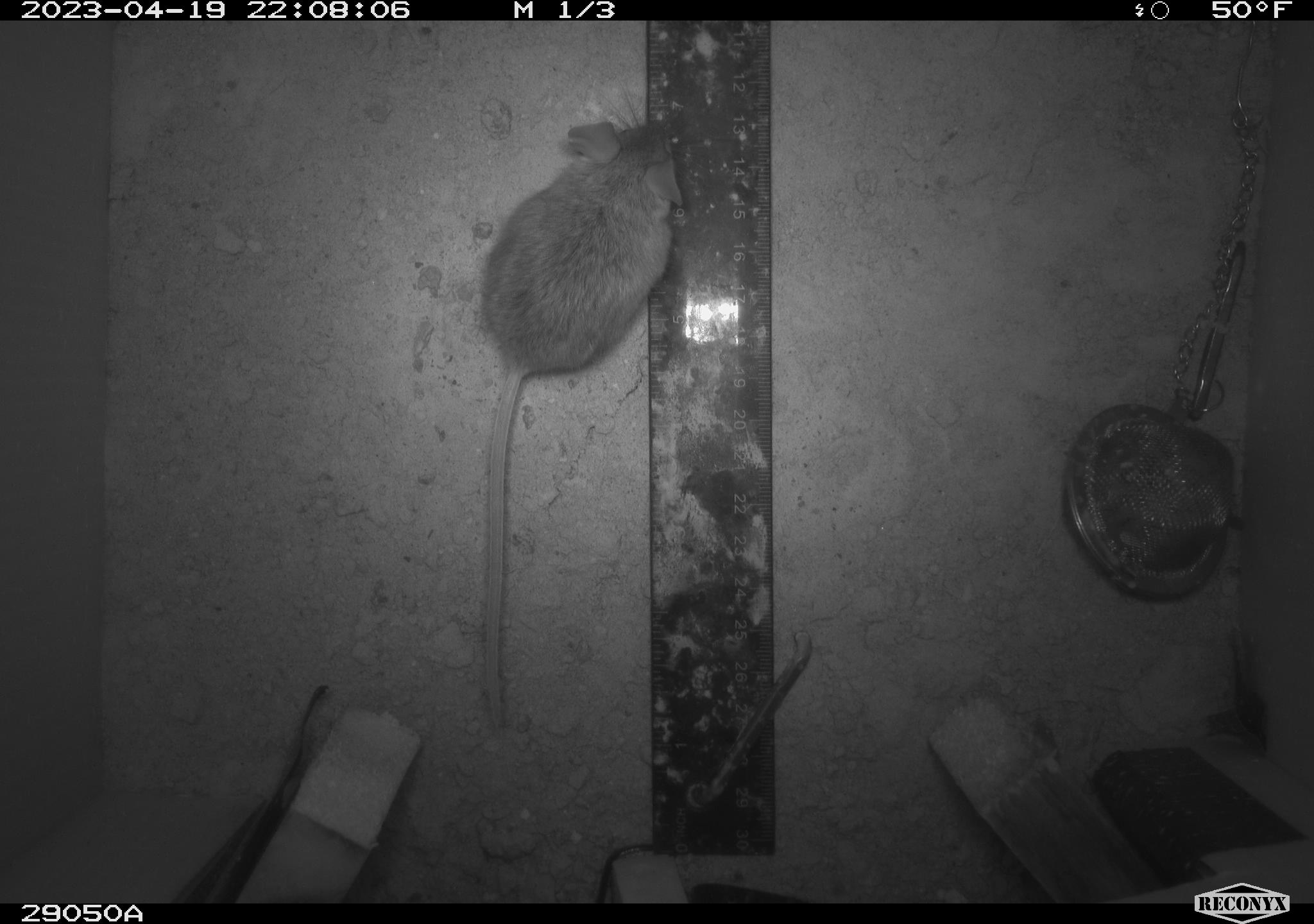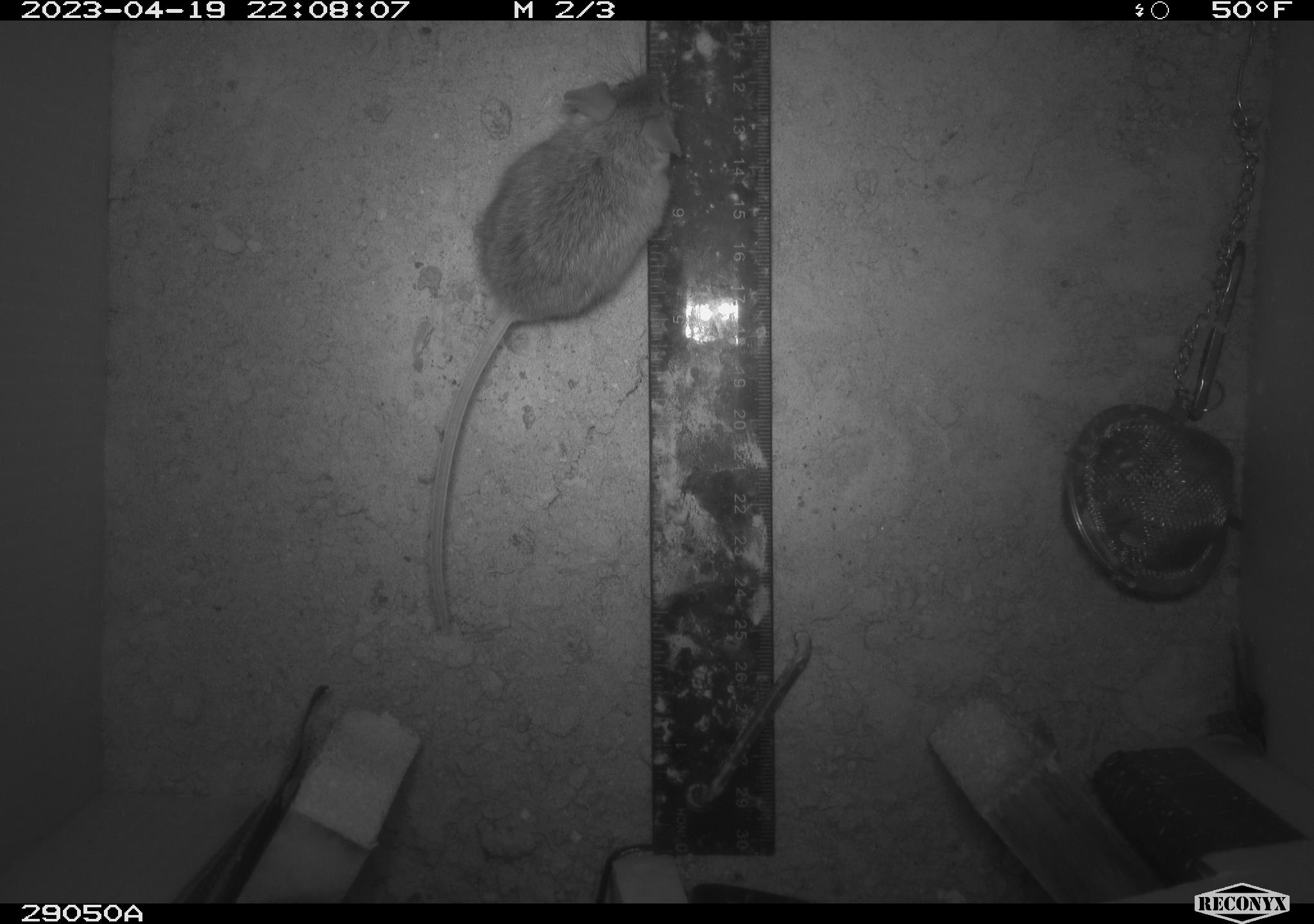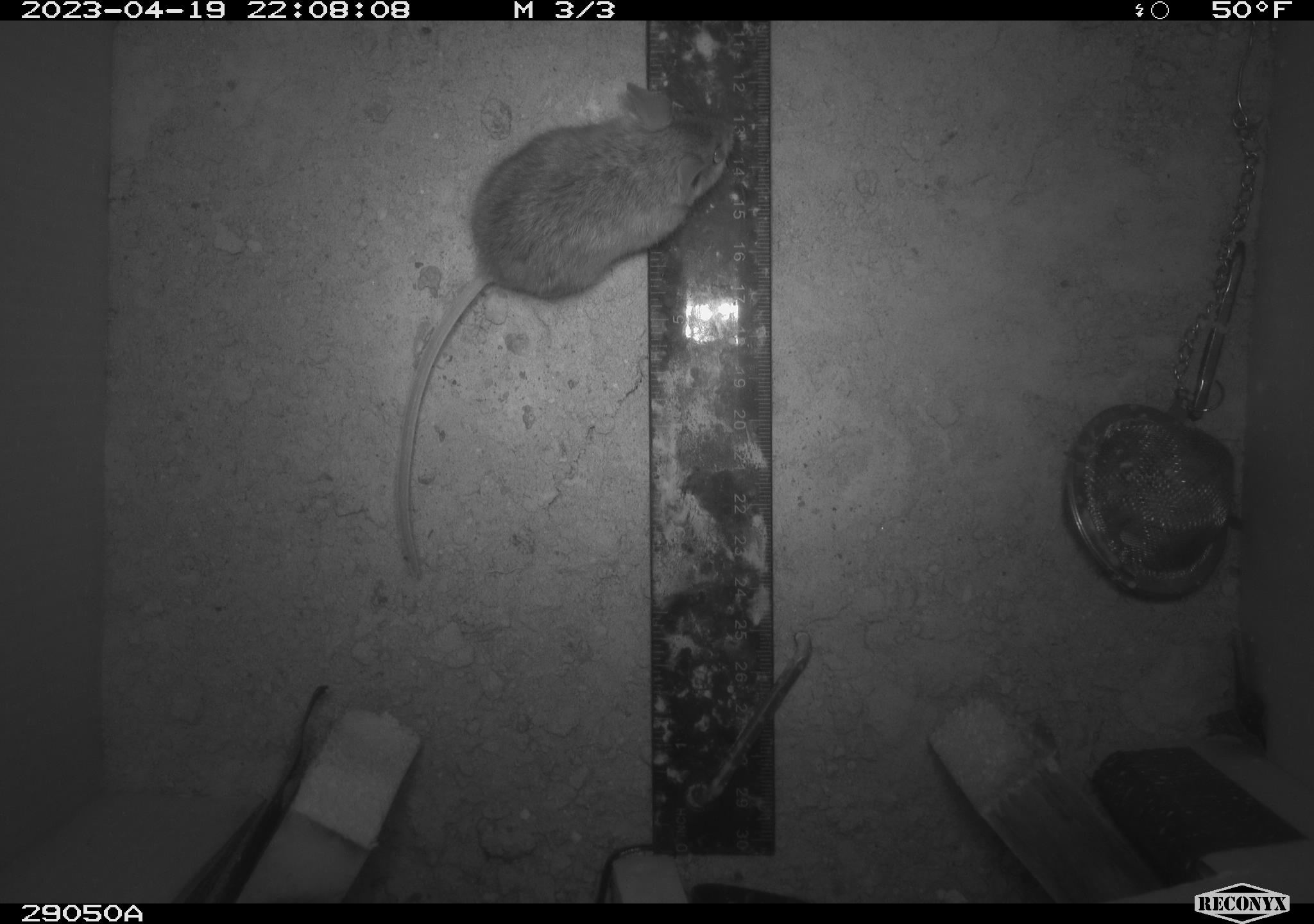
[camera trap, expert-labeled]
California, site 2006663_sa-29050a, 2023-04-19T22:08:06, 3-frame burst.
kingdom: Animalia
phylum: Chordata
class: Mammalia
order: Rodentia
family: Cricetidae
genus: Peromyscus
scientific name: Peromyscus eremicus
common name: cactus mouse